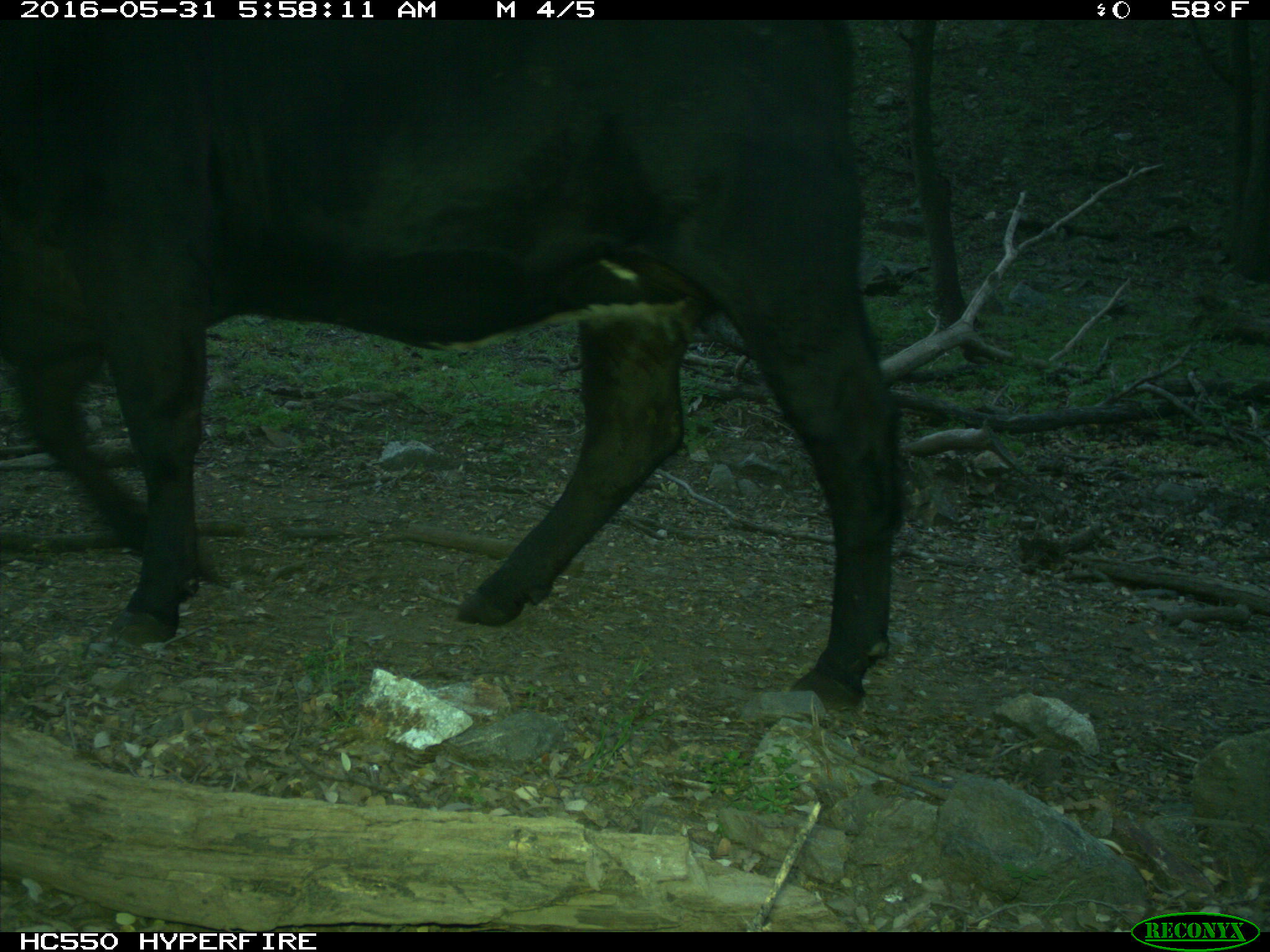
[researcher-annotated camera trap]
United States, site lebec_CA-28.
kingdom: Animalia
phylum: Chordata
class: Mammalia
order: Artiodactyla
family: Bovidae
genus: Bos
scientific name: Bos taurus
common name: domestic cow